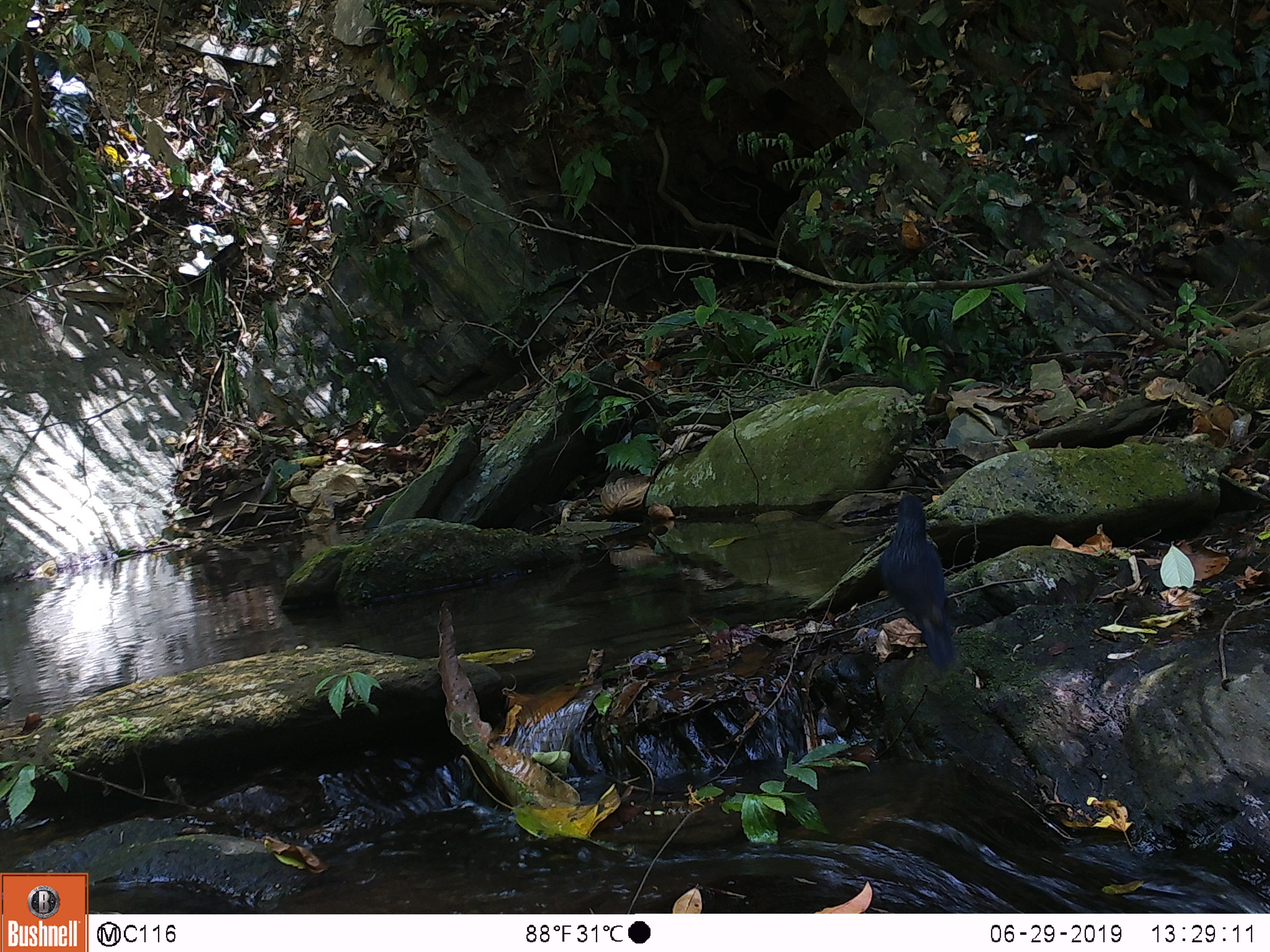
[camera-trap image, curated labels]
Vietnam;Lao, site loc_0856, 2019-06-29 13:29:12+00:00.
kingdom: Animalia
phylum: Chordata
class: Aves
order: Passeriformes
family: Muscicapidae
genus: Myophonus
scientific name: Myophonus caeruleus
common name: blue whistling thrush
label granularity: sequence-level